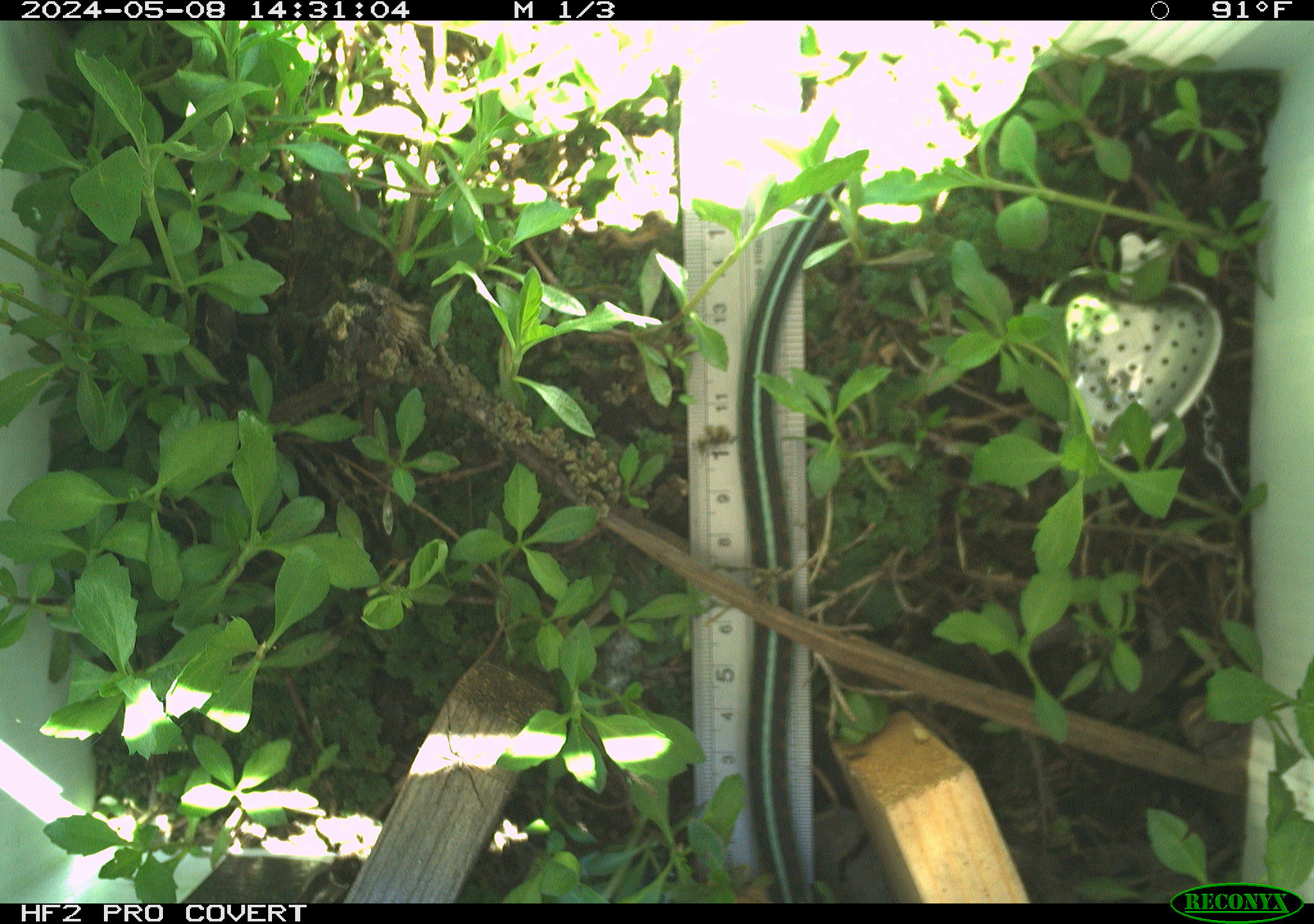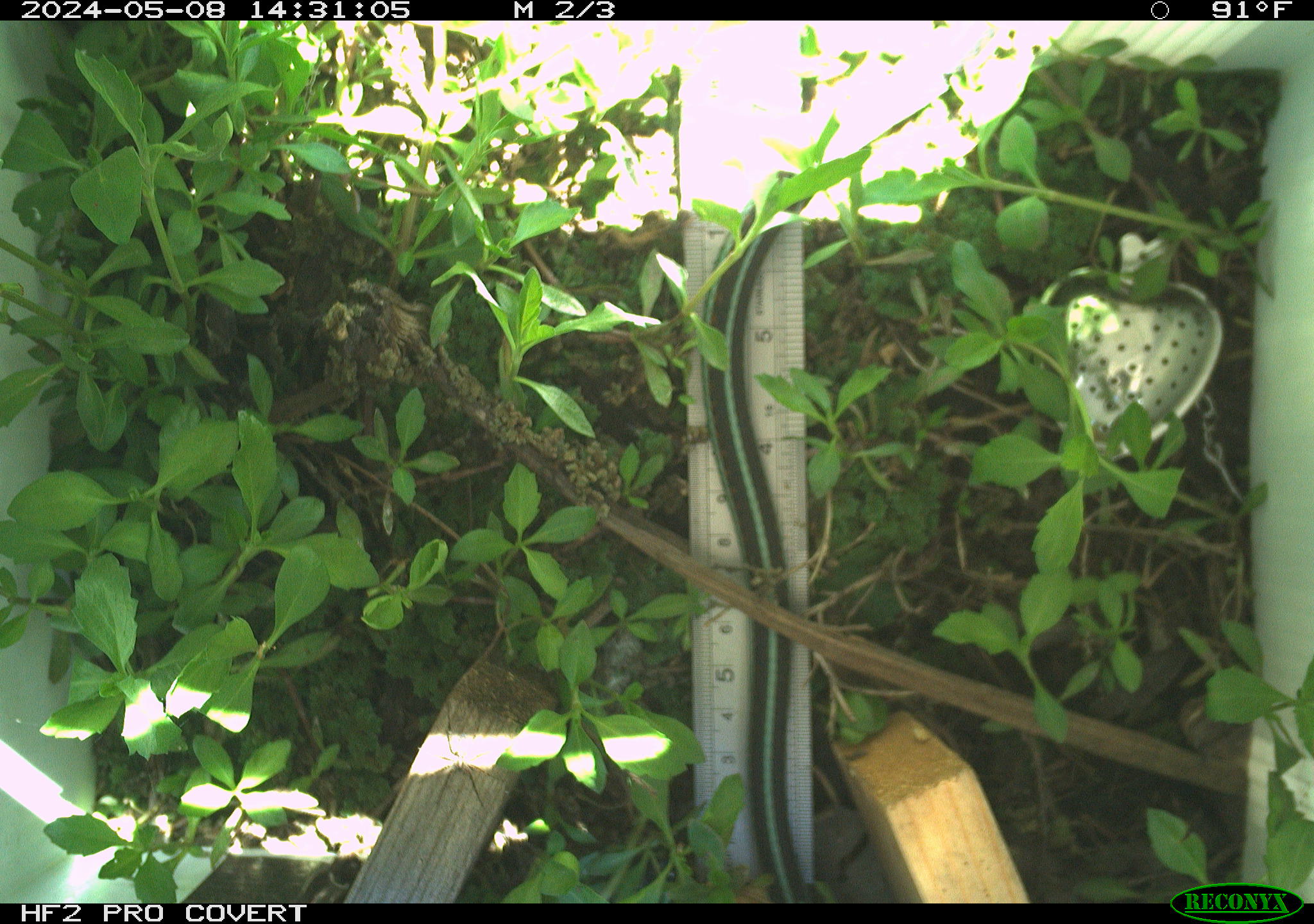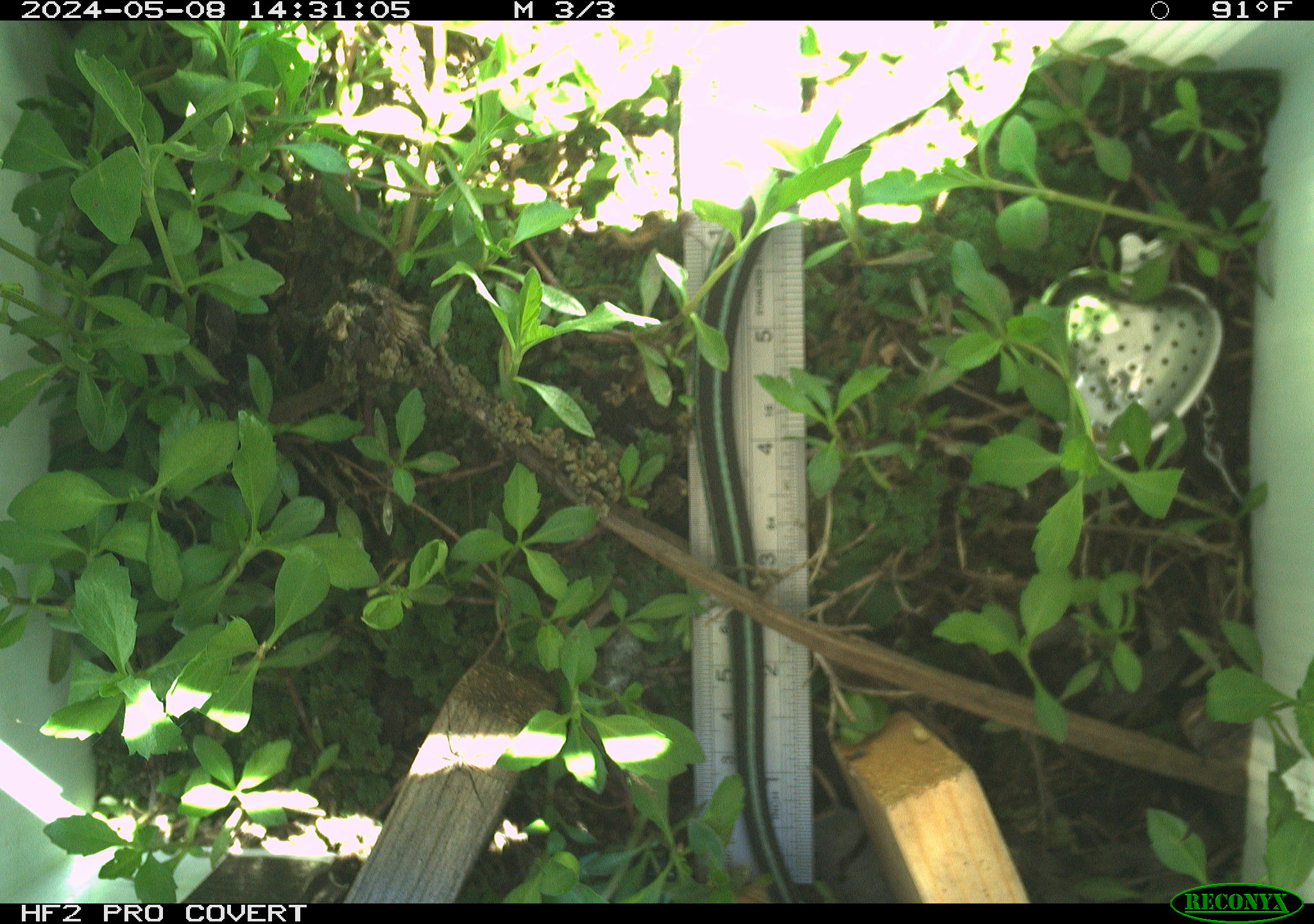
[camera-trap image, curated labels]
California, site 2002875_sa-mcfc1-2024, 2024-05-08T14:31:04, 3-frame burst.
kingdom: Animalia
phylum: Chordata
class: Reptilia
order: Squamata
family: Colubridae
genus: Thamnophis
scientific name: Thamnophis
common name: american gartersnakes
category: thamnophis species